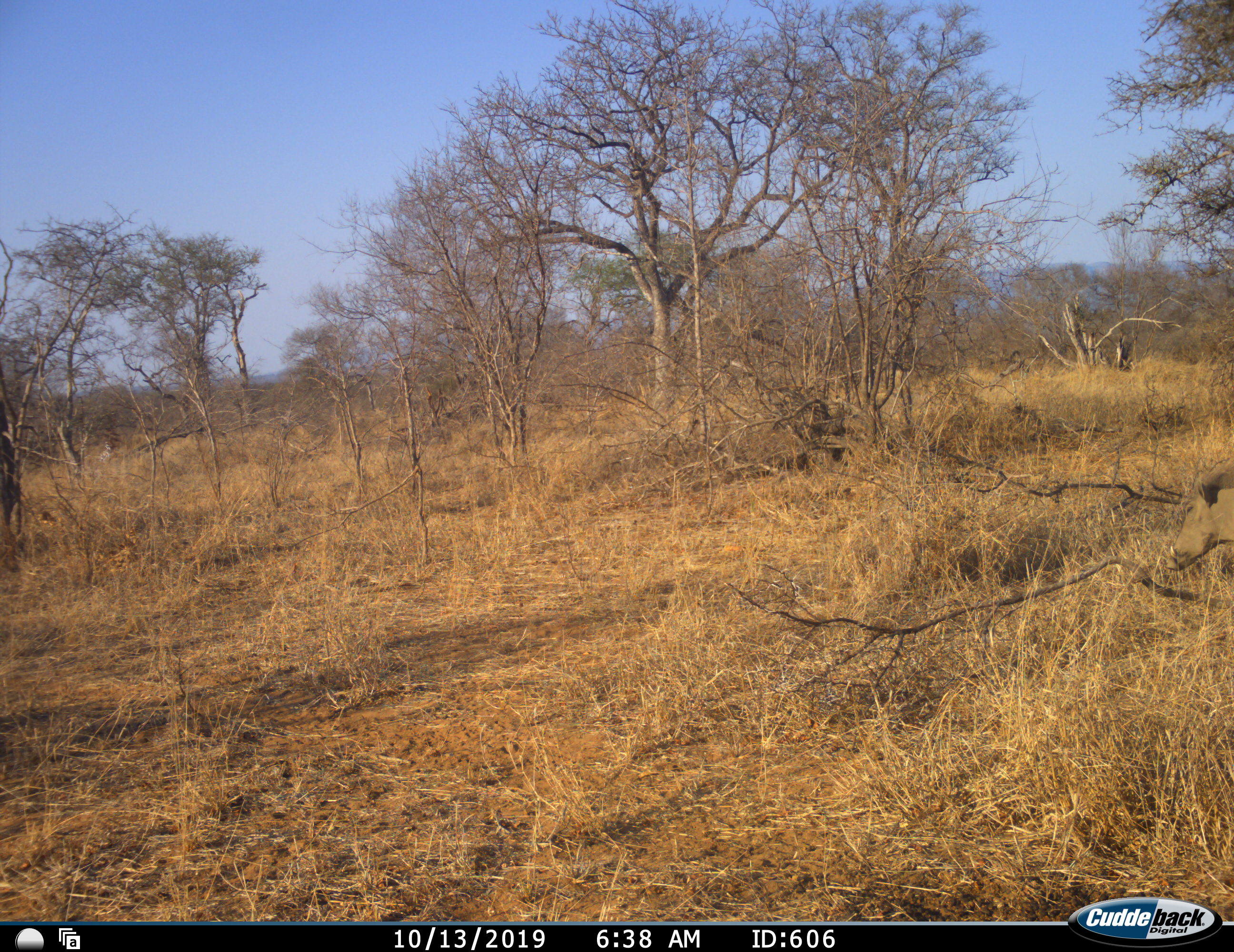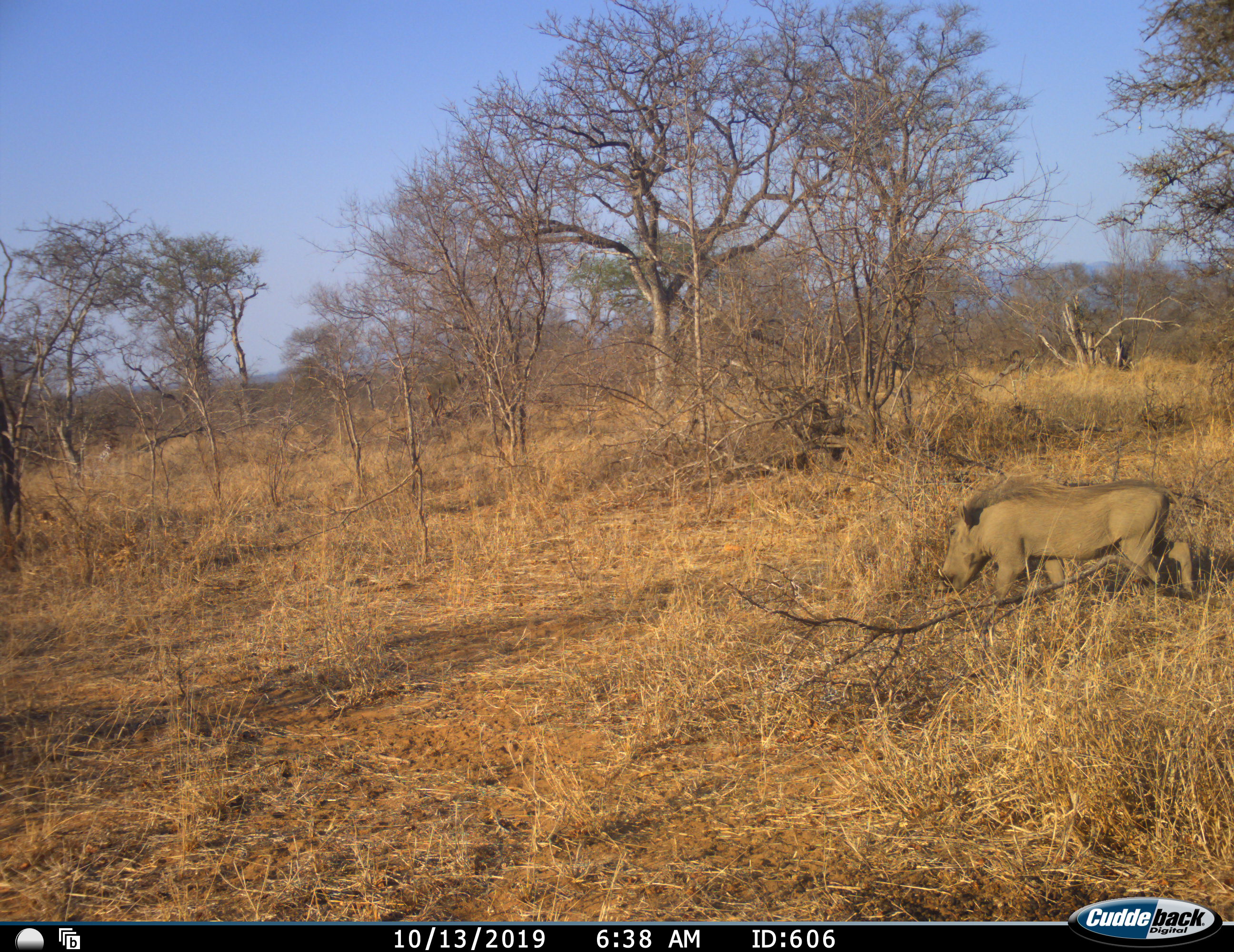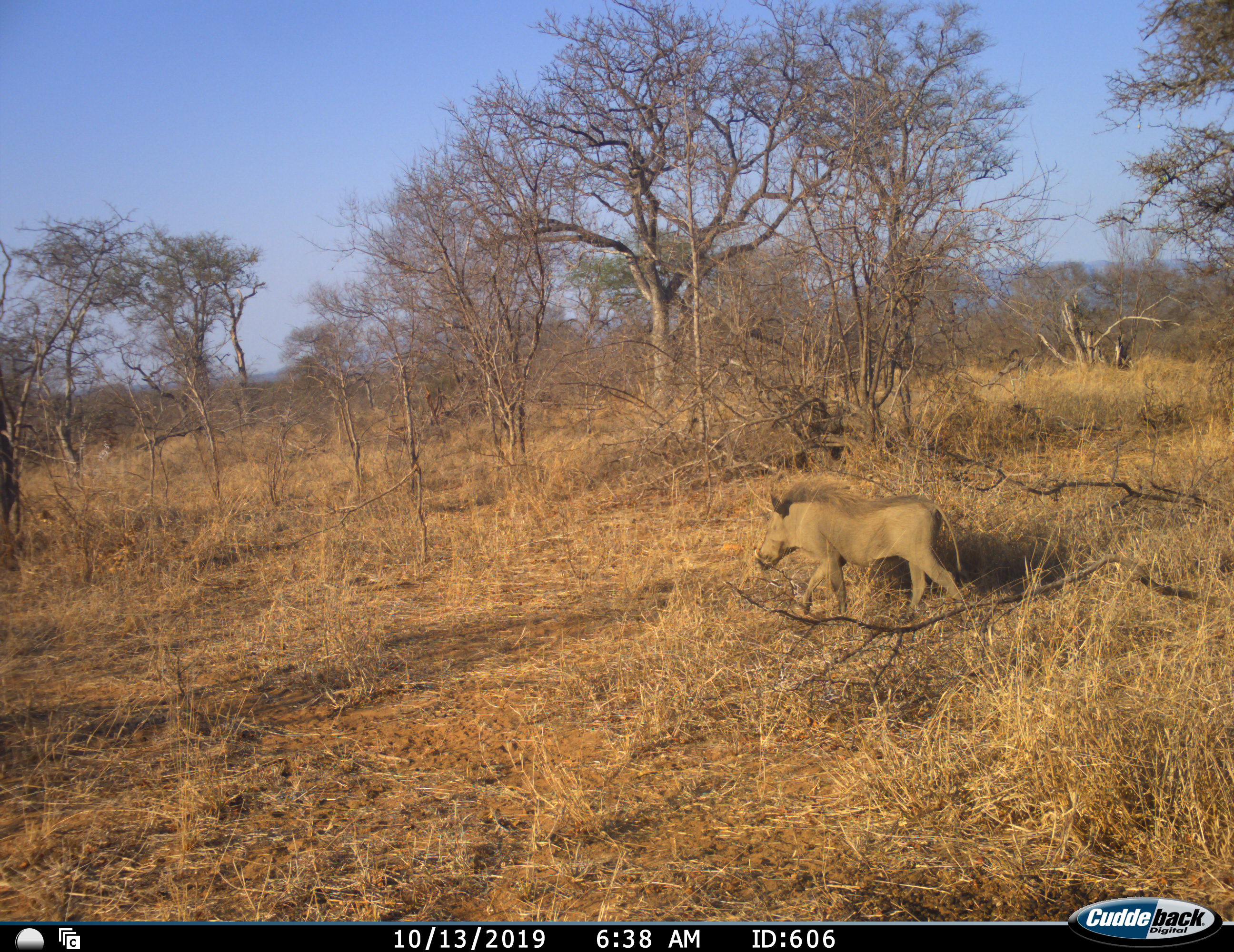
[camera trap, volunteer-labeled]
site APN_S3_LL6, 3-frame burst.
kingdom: Animalia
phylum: Chordata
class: Mammalia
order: Artiodactyla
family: Suidae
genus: Phacochoerus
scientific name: Phacochoerus africanus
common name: warthog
Warthog (Phacochoerus africanus), count 1. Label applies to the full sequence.